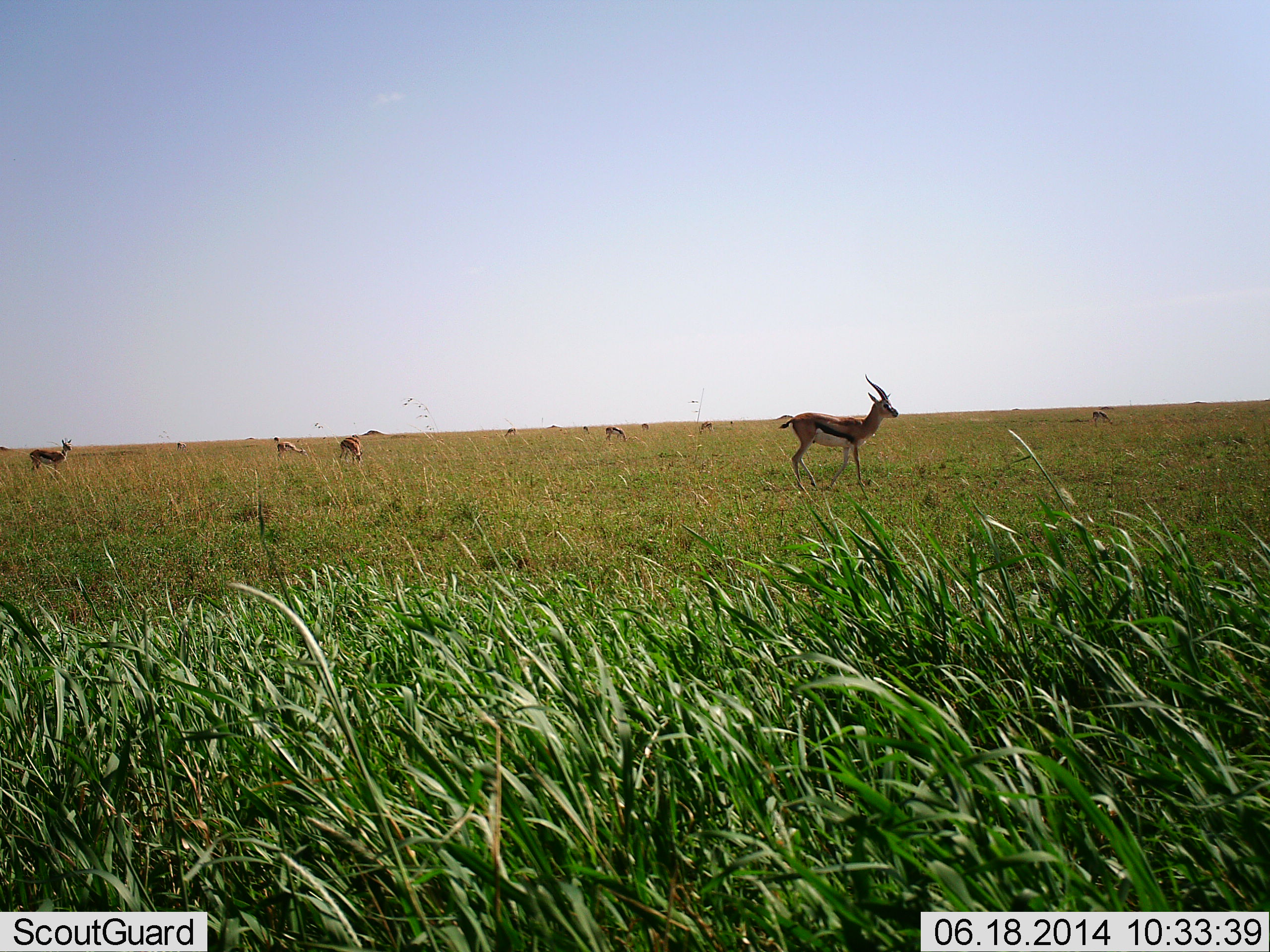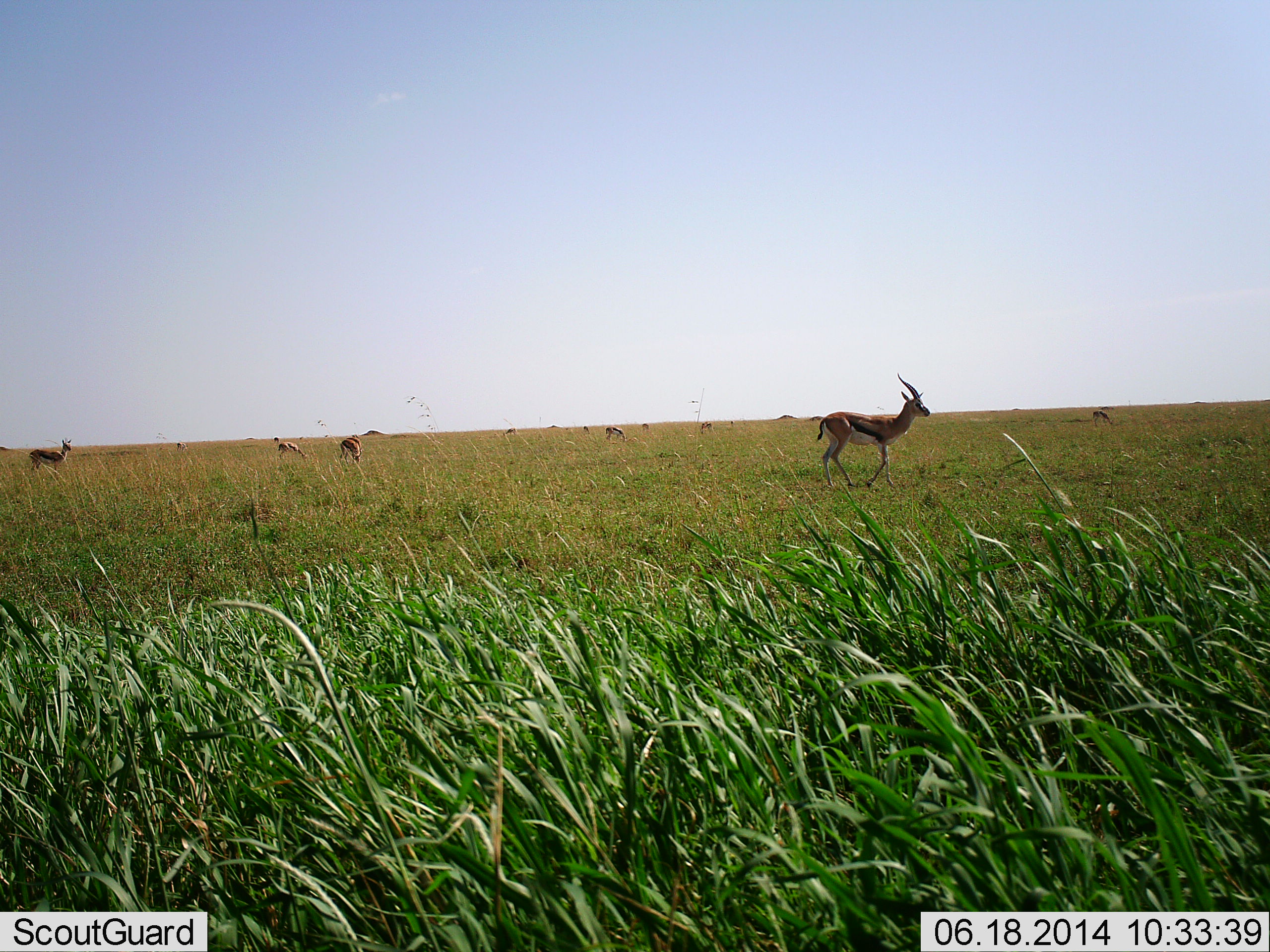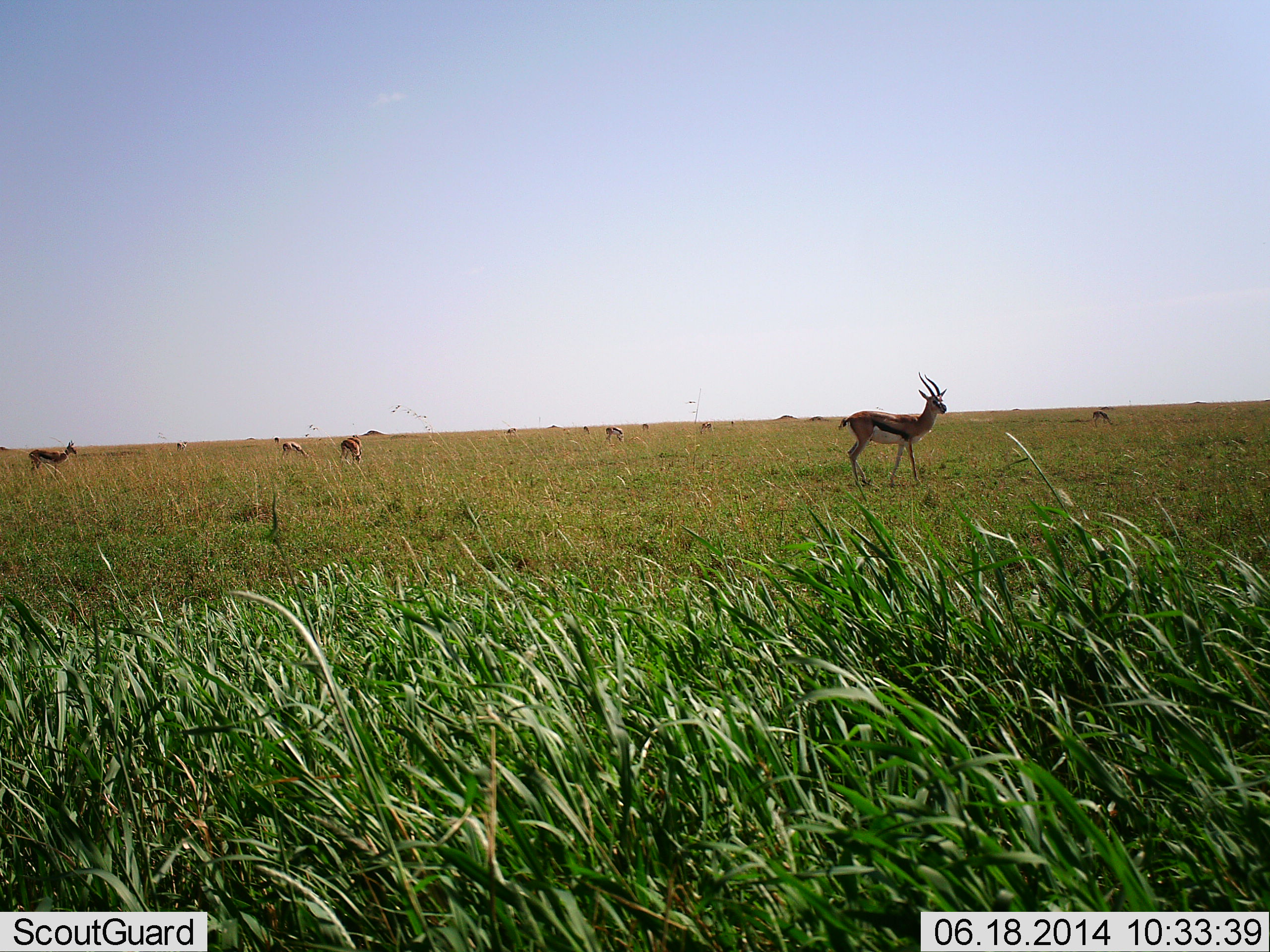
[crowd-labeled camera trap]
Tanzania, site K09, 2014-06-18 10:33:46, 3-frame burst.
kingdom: Animalia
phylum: Chordata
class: Mammalia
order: Artiodactyla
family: Bovidae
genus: Eudorcas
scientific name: Eudorcas thomsonii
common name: thomson's gazelle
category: gazellethomsons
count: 11-50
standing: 70%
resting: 0%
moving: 80%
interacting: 0%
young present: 0%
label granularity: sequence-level